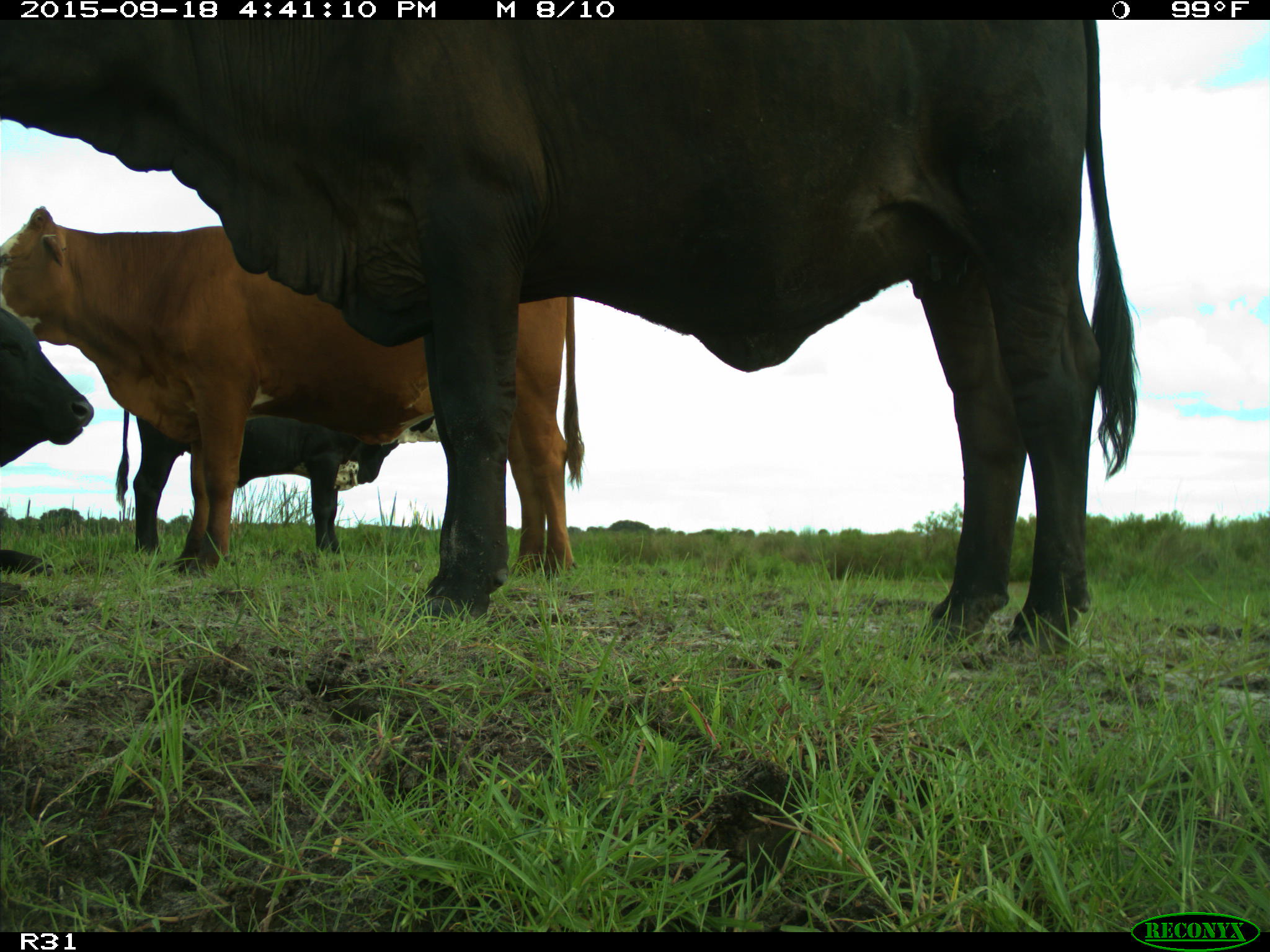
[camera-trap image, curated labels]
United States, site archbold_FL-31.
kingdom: Animalia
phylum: Chordata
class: Mammalia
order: Artiodactyla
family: Bovidae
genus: Bos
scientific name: Bos taurus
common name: domestic cow